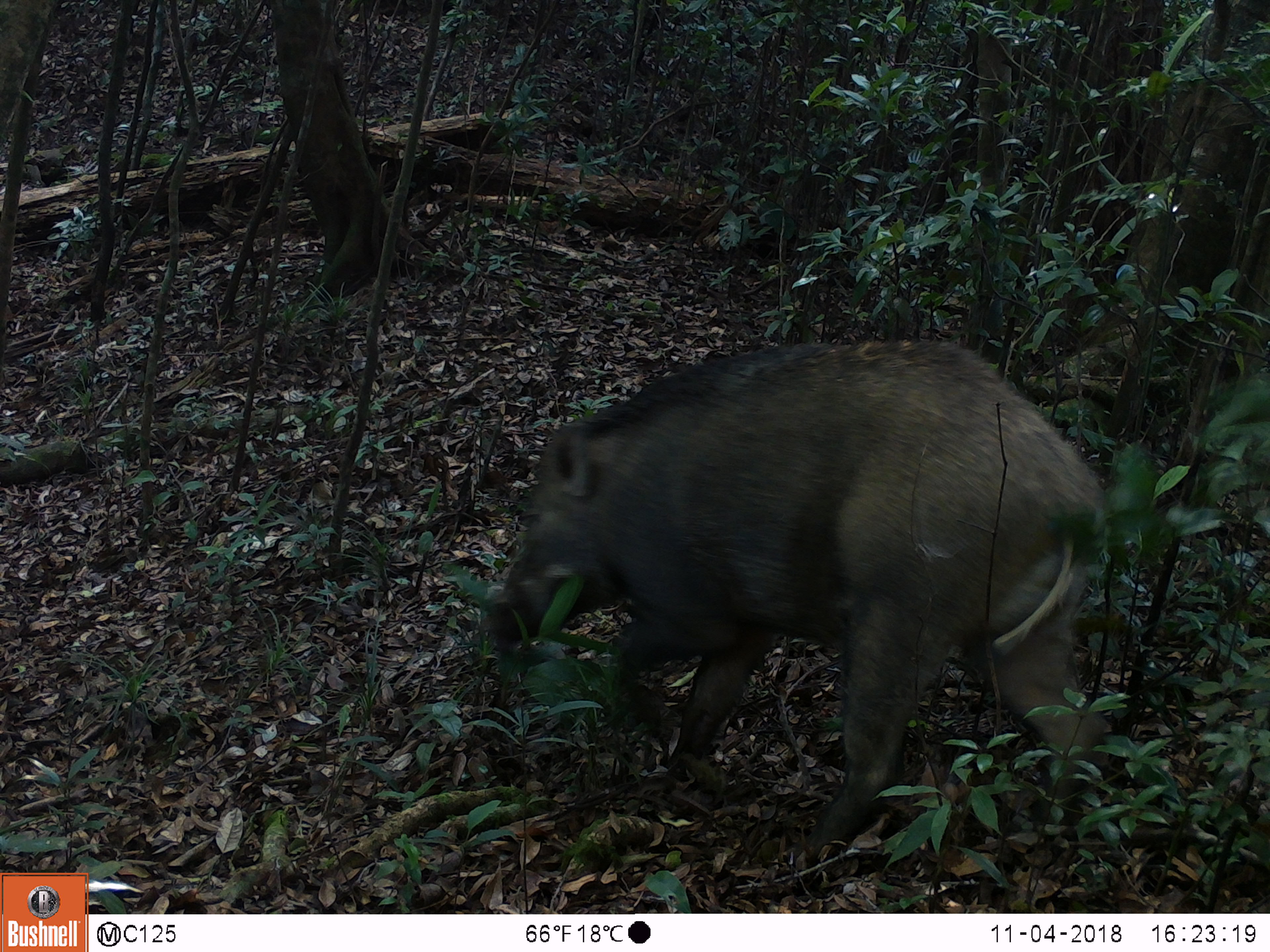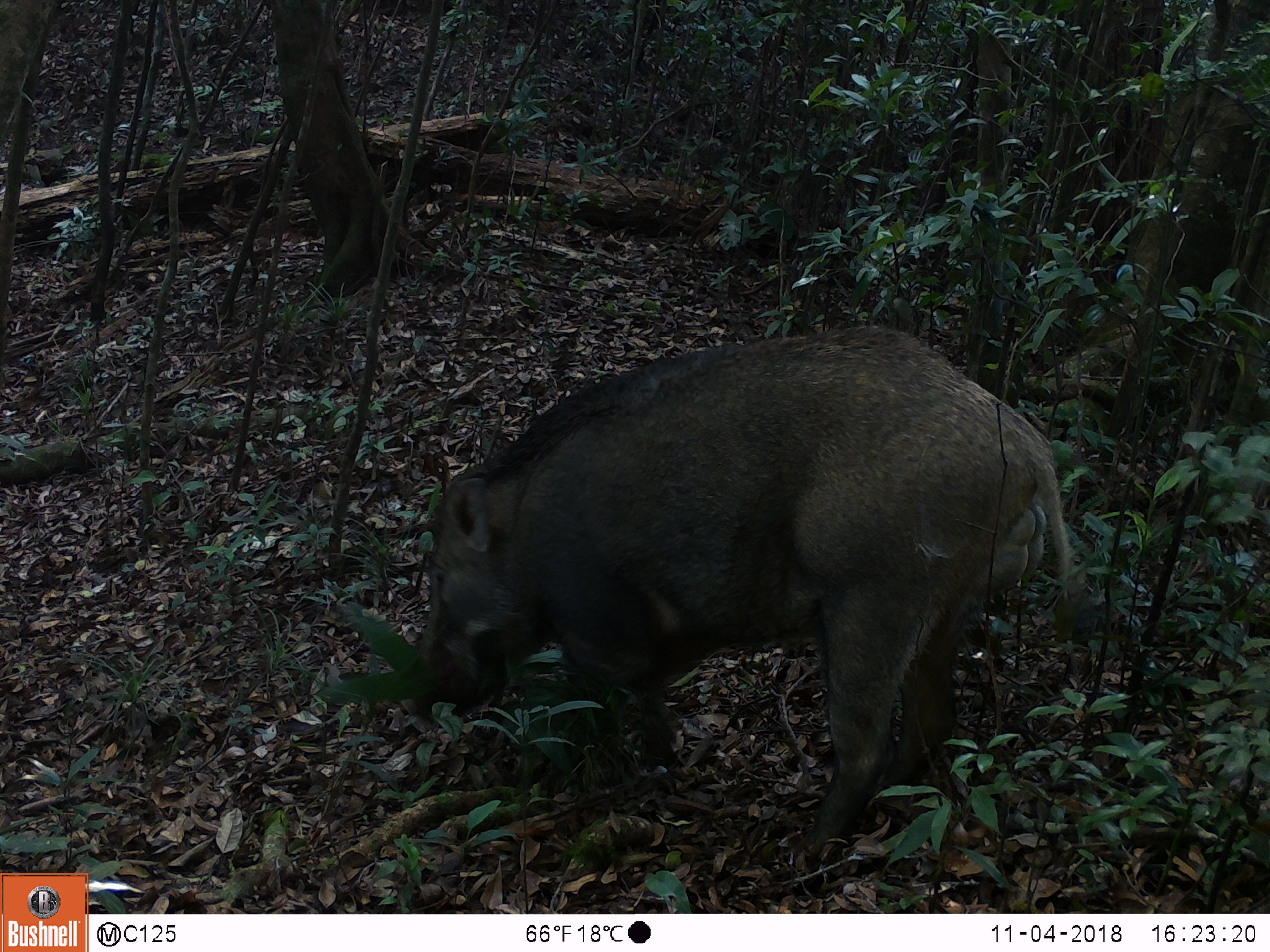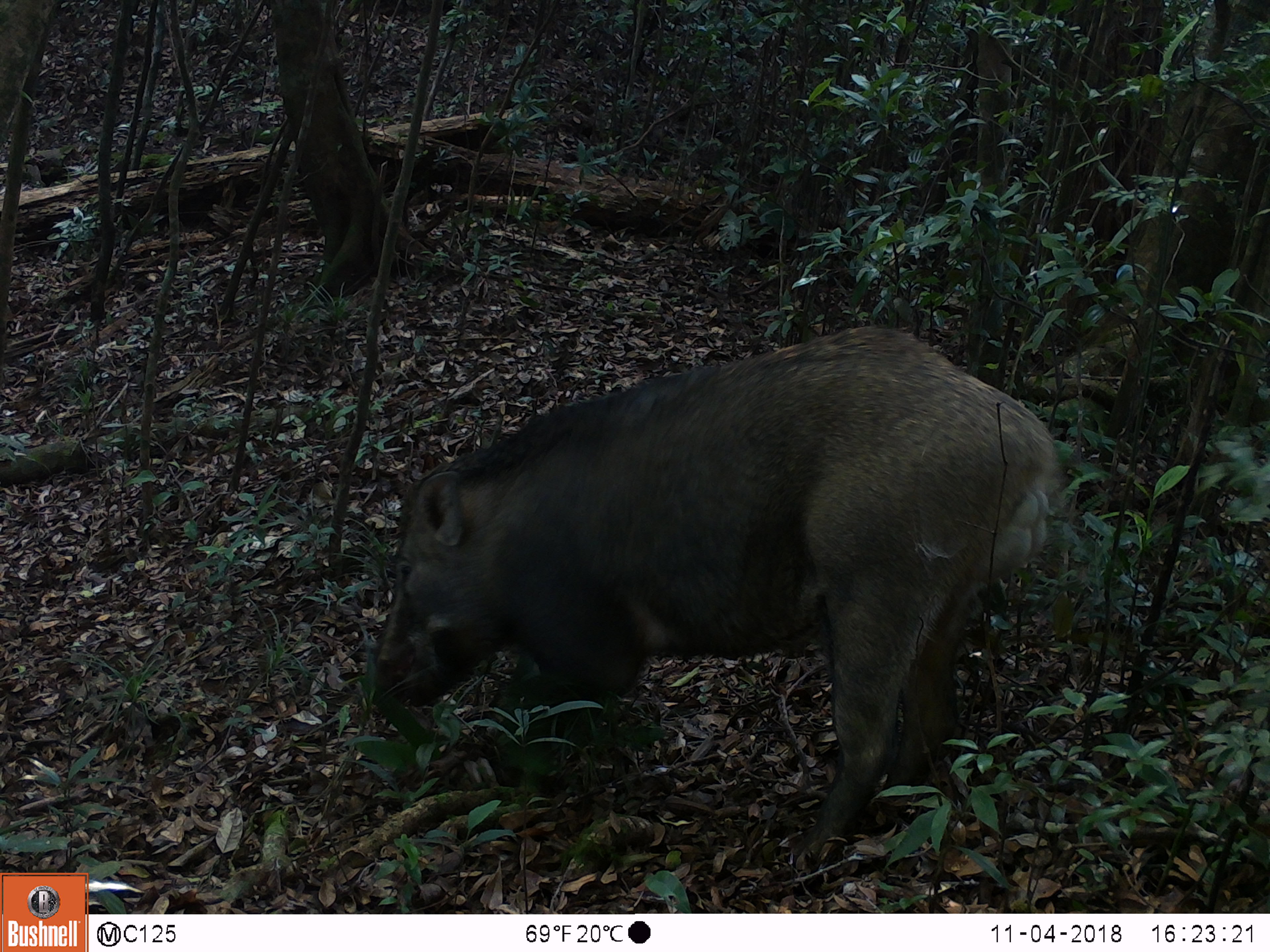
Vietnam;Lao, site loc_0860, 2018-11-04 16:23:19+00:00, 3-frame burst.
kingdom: Animalia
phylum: Chordata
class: Mammalia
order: Artiodactyla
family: Suidae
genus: Sus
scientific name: Sus scrofa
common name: eurasian wild pig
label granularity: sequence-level